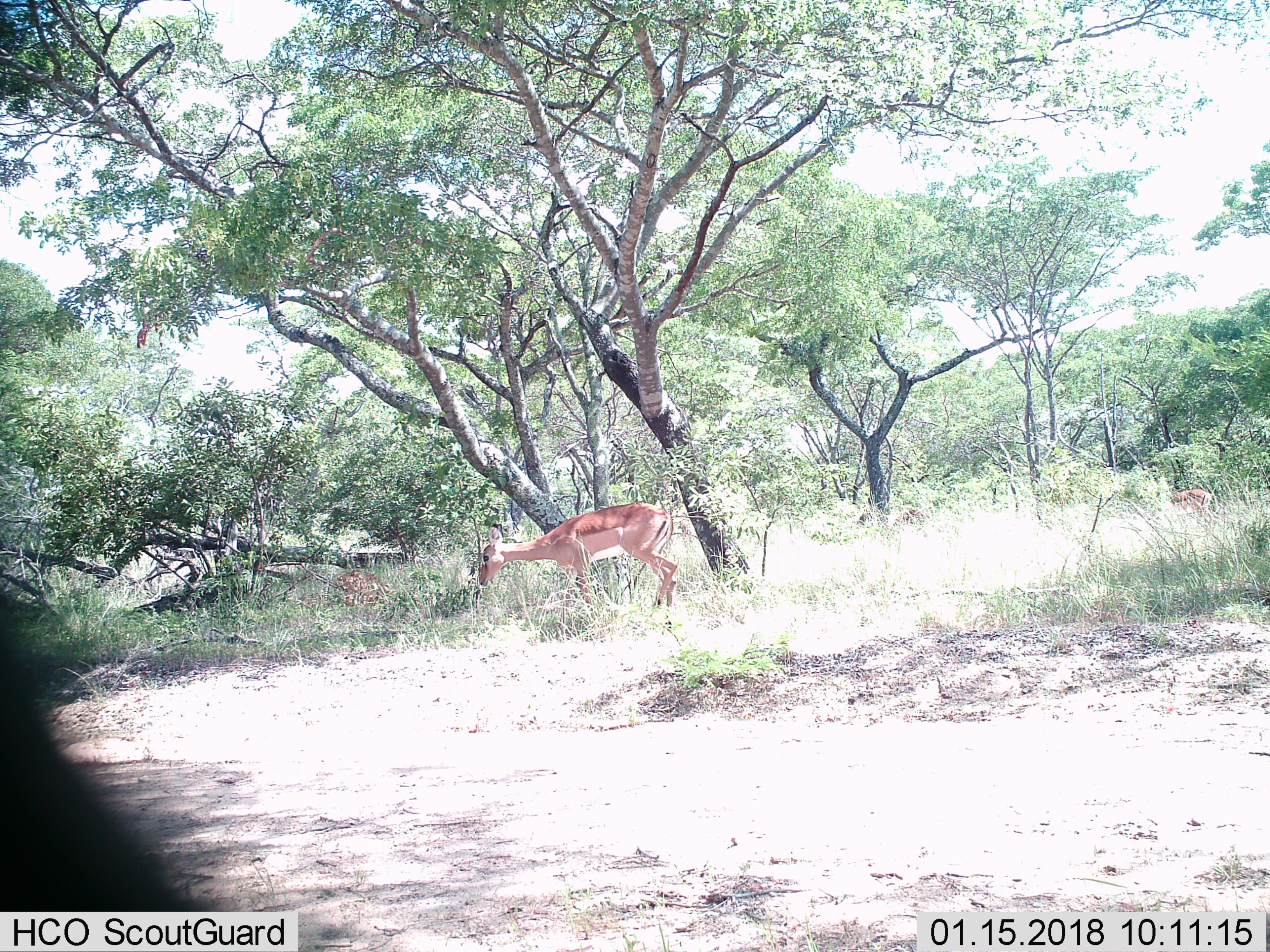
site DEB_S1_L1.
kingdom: Animalia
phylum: Chordata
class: Mammalia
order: Artiodactyla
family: Bovidae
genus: Aepyceros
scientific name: Aepyceros melampus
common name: impala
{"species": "impala (Aepyceros melampus)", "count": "2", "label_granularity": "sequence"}